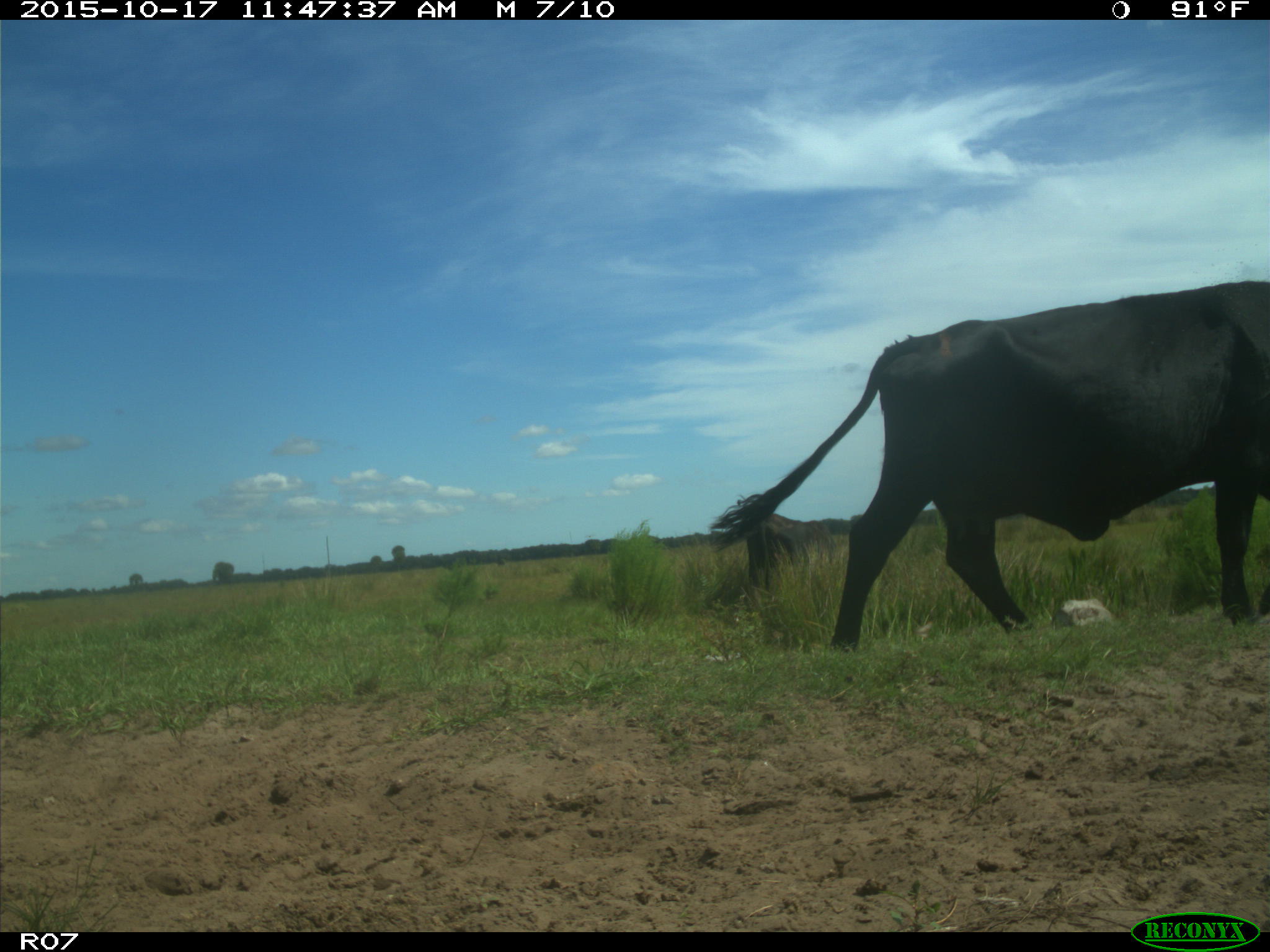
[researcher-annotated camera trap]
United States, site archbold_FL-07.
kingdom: Animalia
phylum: Chordata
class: Mammalia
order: Artiodactyla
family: Bovidae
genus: Bos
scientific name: Bos taurus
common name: domestic cow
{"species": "Bos taurus (domestic cow)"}